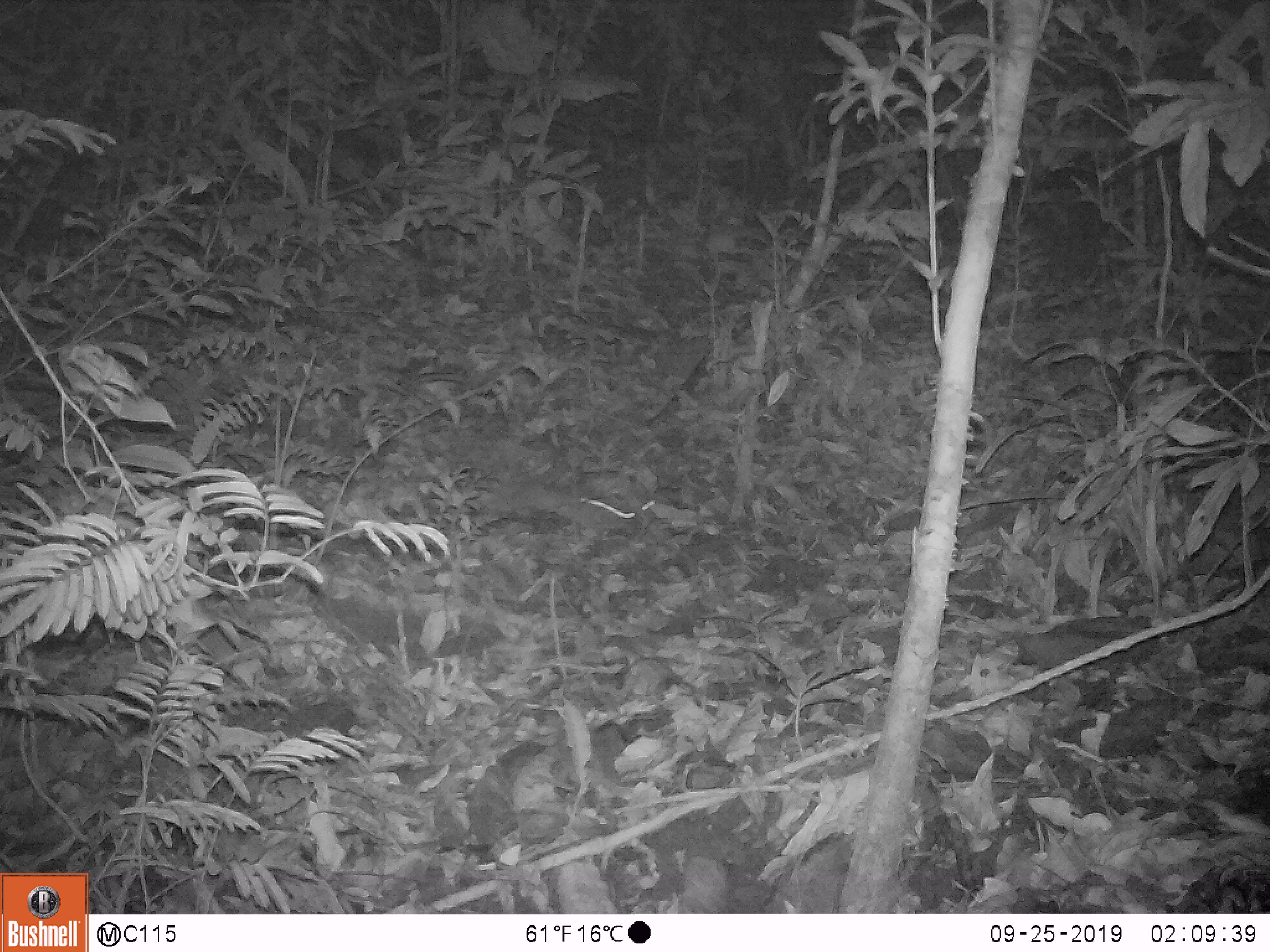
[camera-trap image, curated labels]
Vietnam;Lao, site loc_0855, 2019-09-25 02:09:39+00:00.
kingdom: Animalia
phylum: Chordata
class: Mammalia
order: Rodentia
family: Muridae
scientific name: Muridae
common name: old-world mice and rats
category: unidentified murid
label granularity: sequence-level